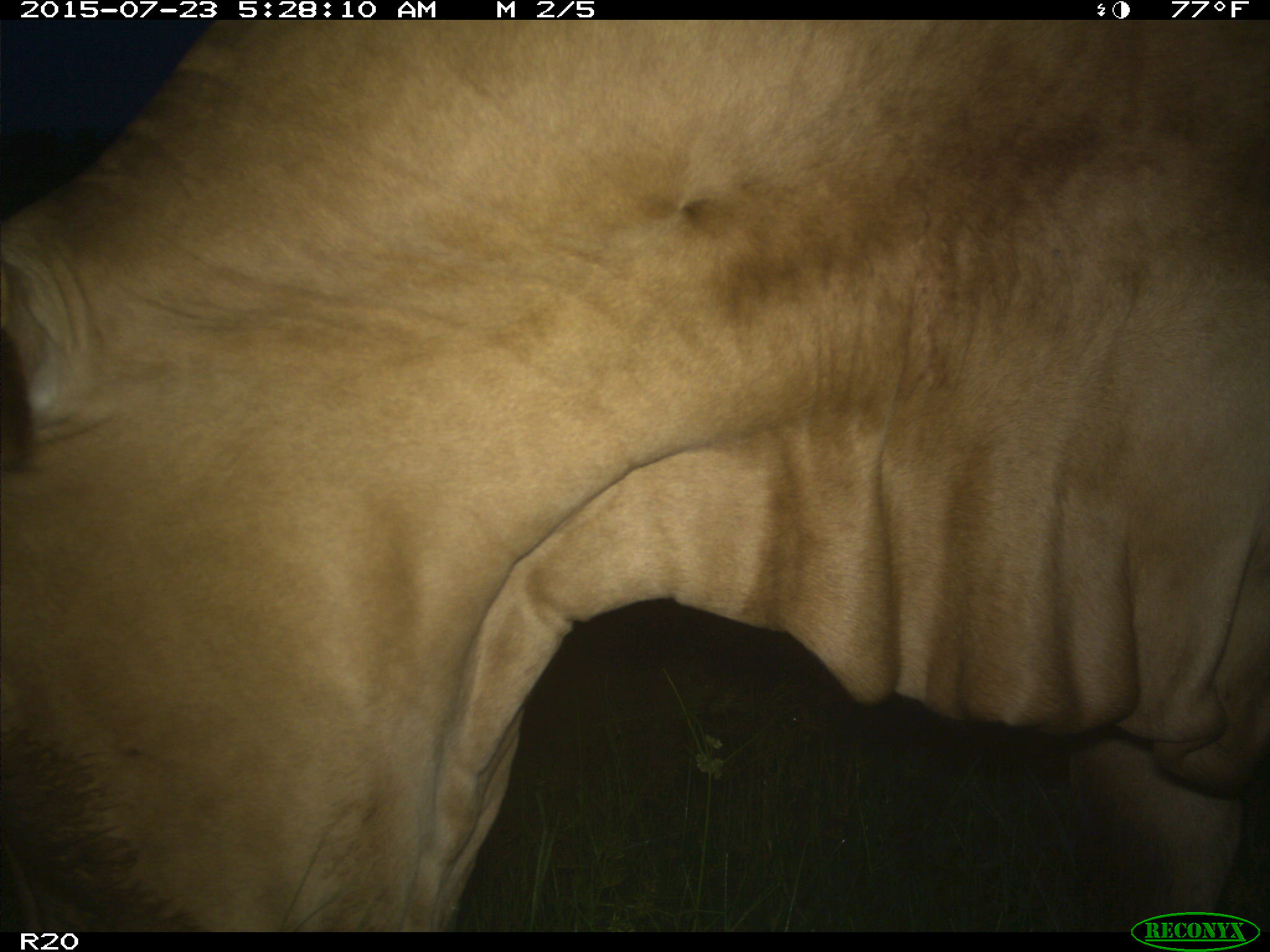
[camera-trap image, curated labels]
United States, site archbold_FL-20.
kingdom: Animalia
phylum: Chordata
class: Mammalia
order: Artiodactyla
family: Bovidae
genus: Bos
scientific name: Bos taurus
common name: domestic cow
Bos taurus (domestic cow).